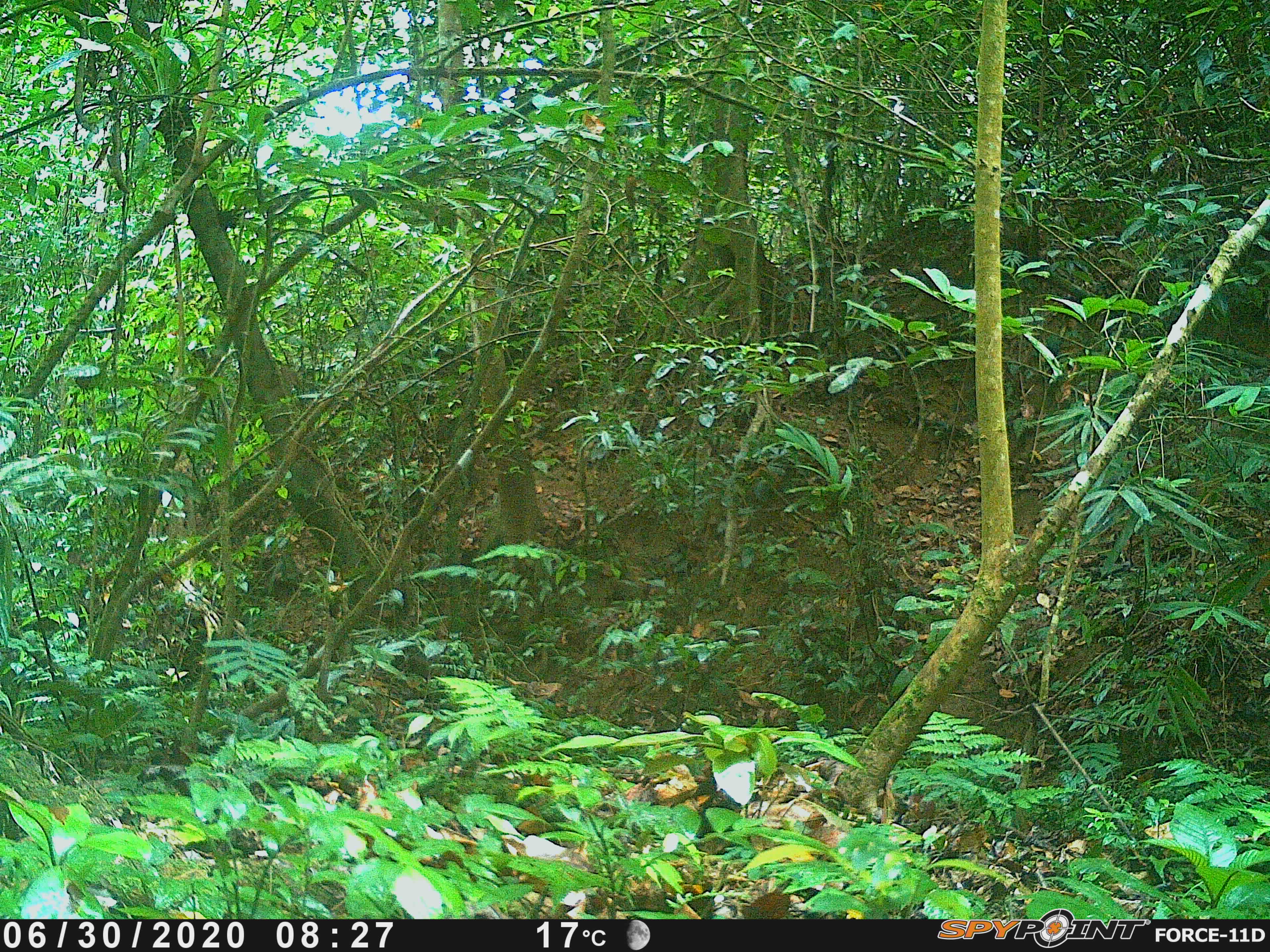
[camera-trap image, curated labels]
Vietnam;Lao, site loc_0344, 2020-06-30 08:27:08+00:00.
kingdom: Animalia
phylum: Chordata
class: Mammalia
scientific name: Mammalia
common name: mammal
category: unidentified small mammal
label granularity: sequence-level